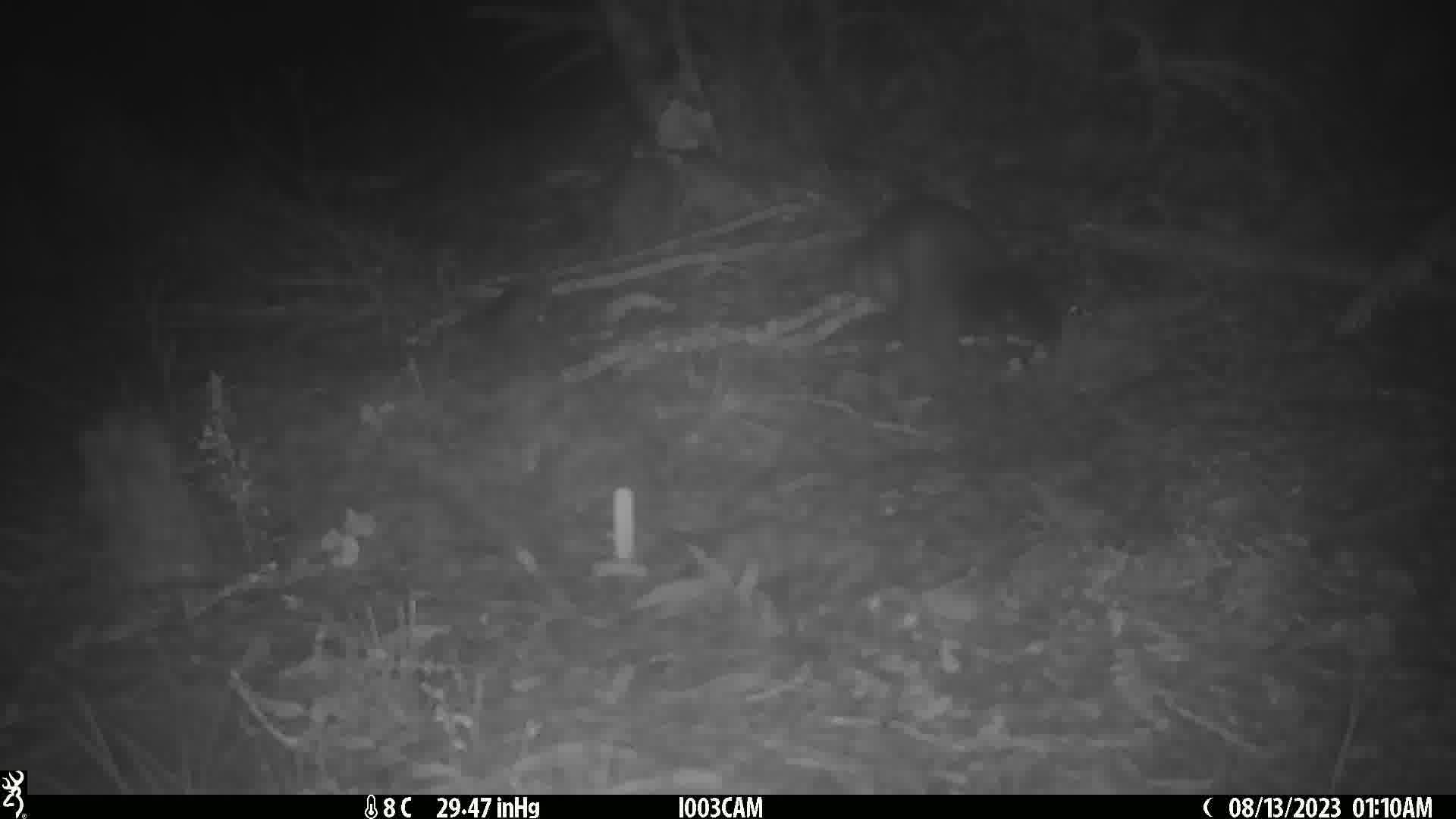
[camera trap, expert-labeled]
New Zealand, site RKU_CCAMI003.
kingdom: Animalia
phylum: Chordata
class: Mammalia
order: Diprotodontia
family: Phalangeridae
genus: Trichosurus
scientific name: Trichosurus vulpecula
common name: common brushtail possum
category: possum